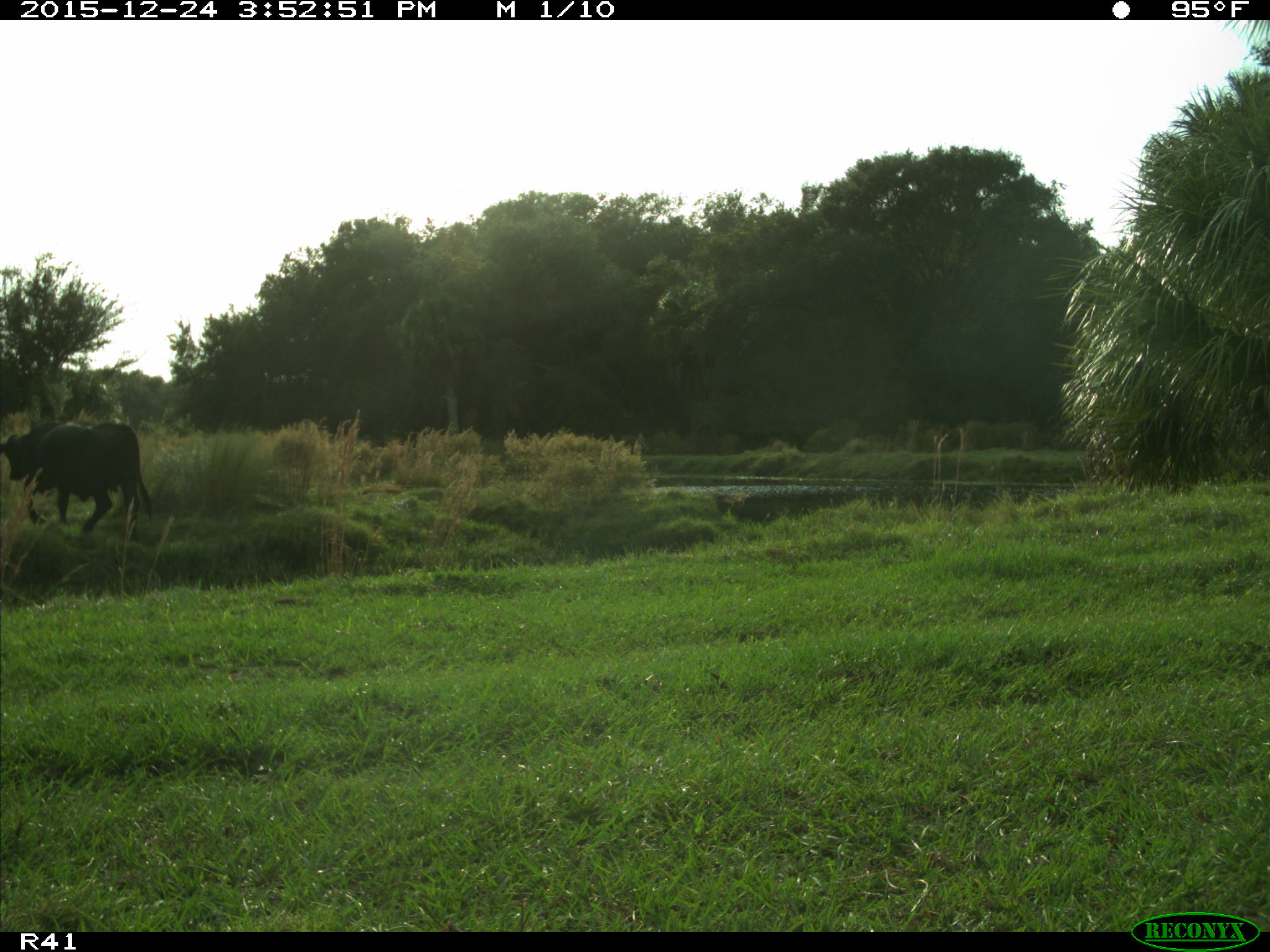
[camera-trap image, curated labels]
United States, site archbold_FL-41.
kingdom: Animalia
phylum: Chordata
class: Mammalia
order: Artiodactyla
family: Bovidae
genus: Bos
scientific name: Bos taurus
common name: domestic cow